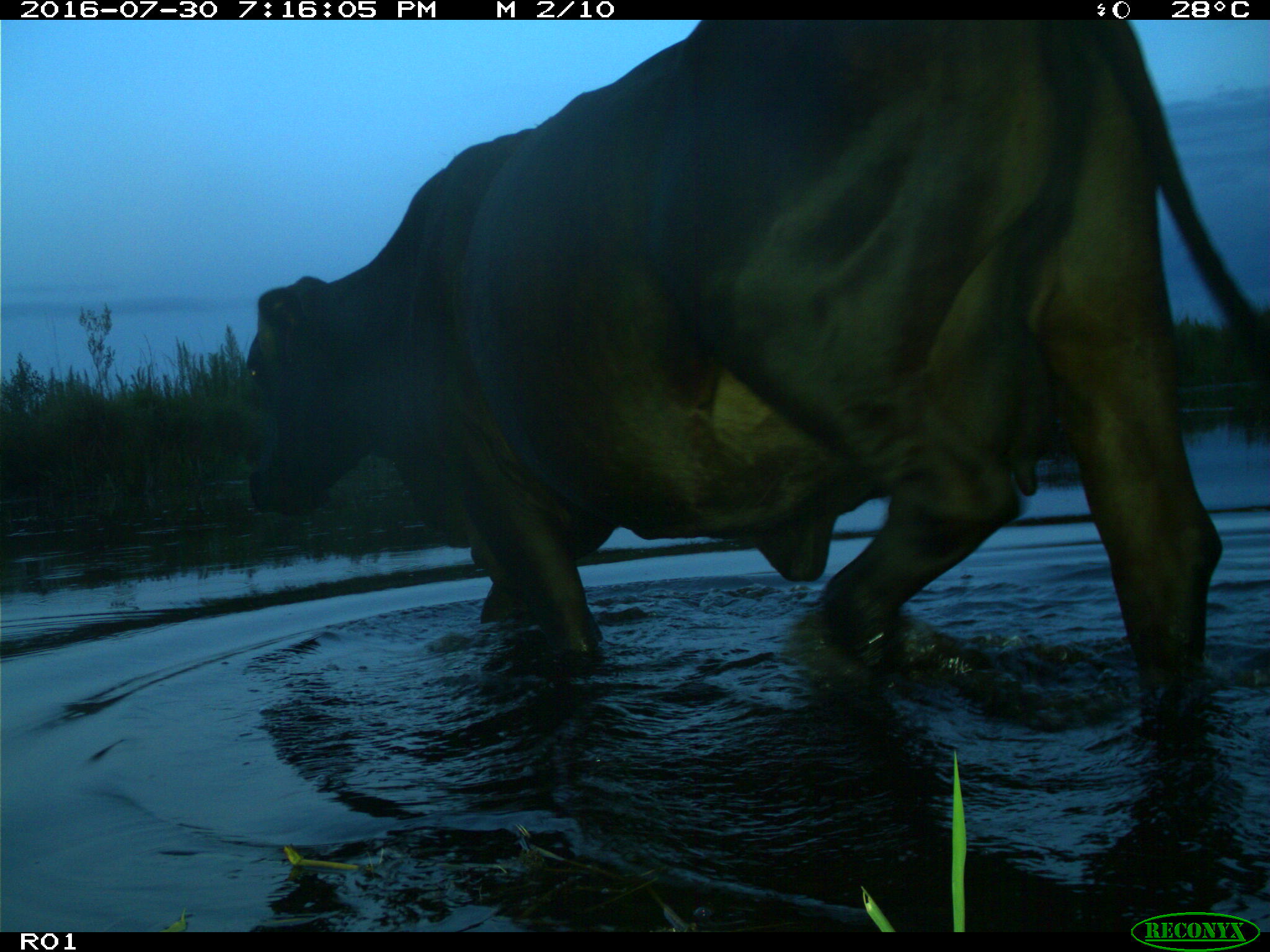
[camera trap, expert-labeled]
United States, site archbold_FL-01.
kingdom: Animalia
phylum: Chordata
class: Mammalia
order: Artiodactyla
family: Bovidae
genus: Bos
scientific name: Bos taurus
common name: domestic cow